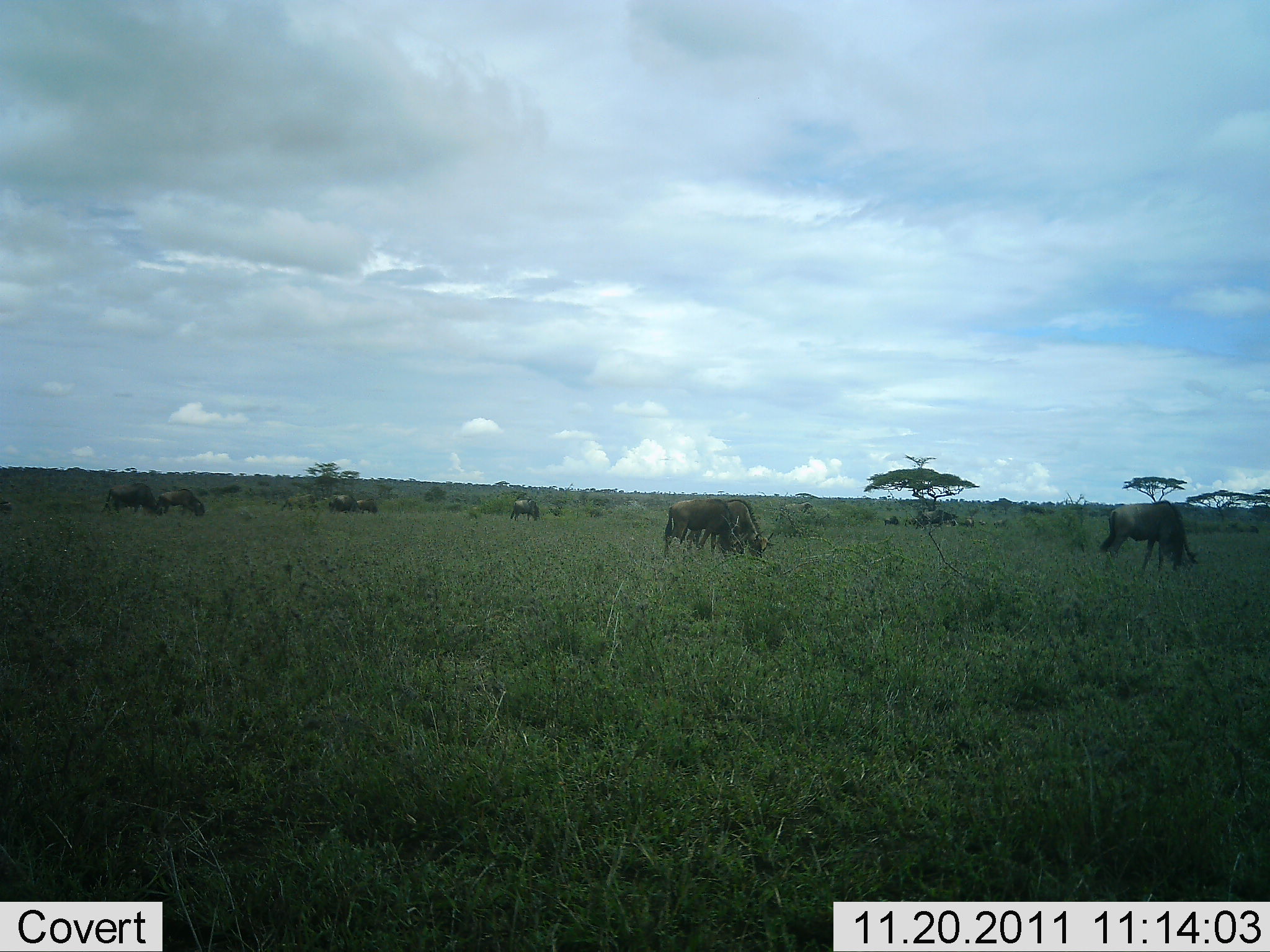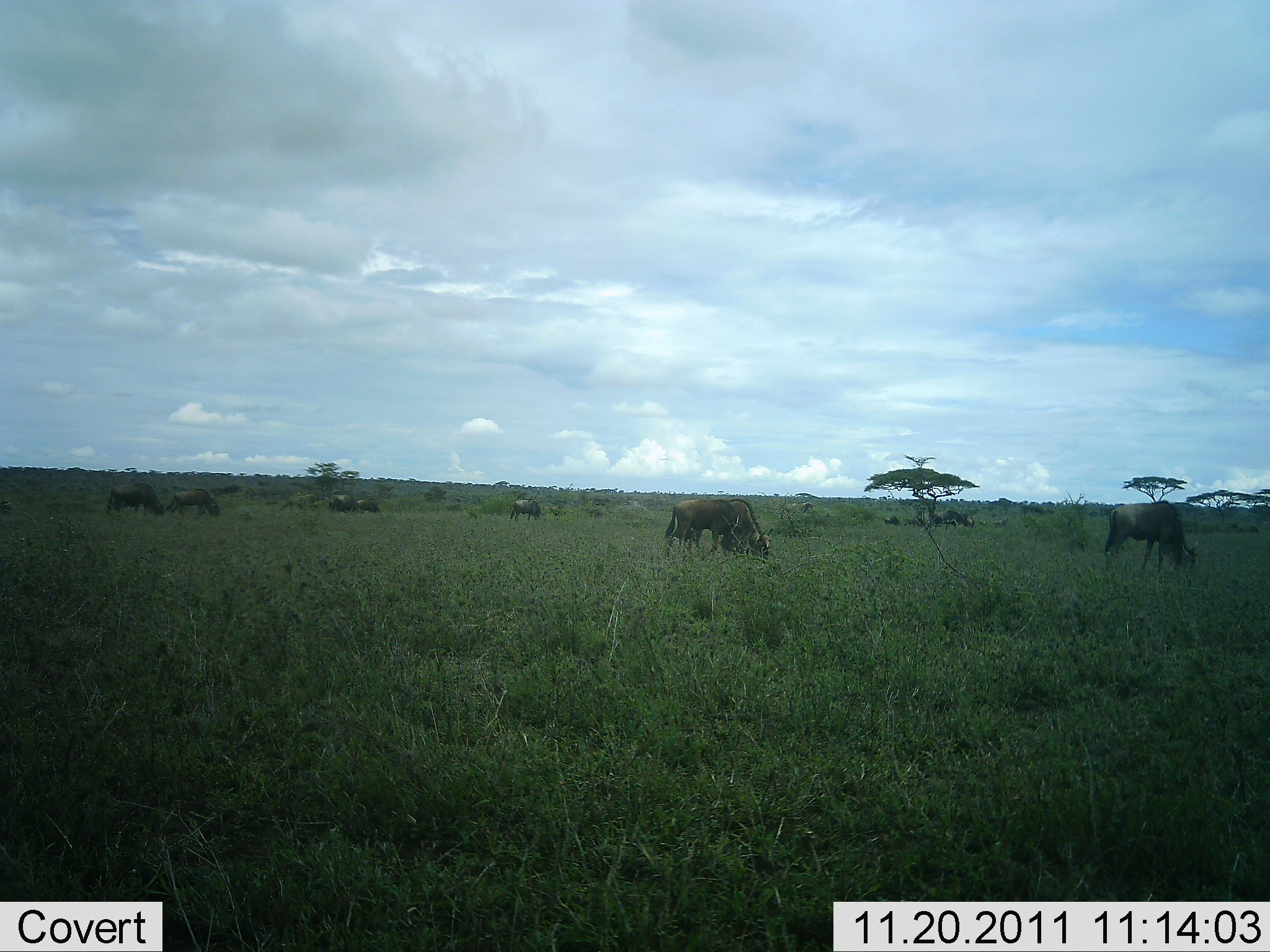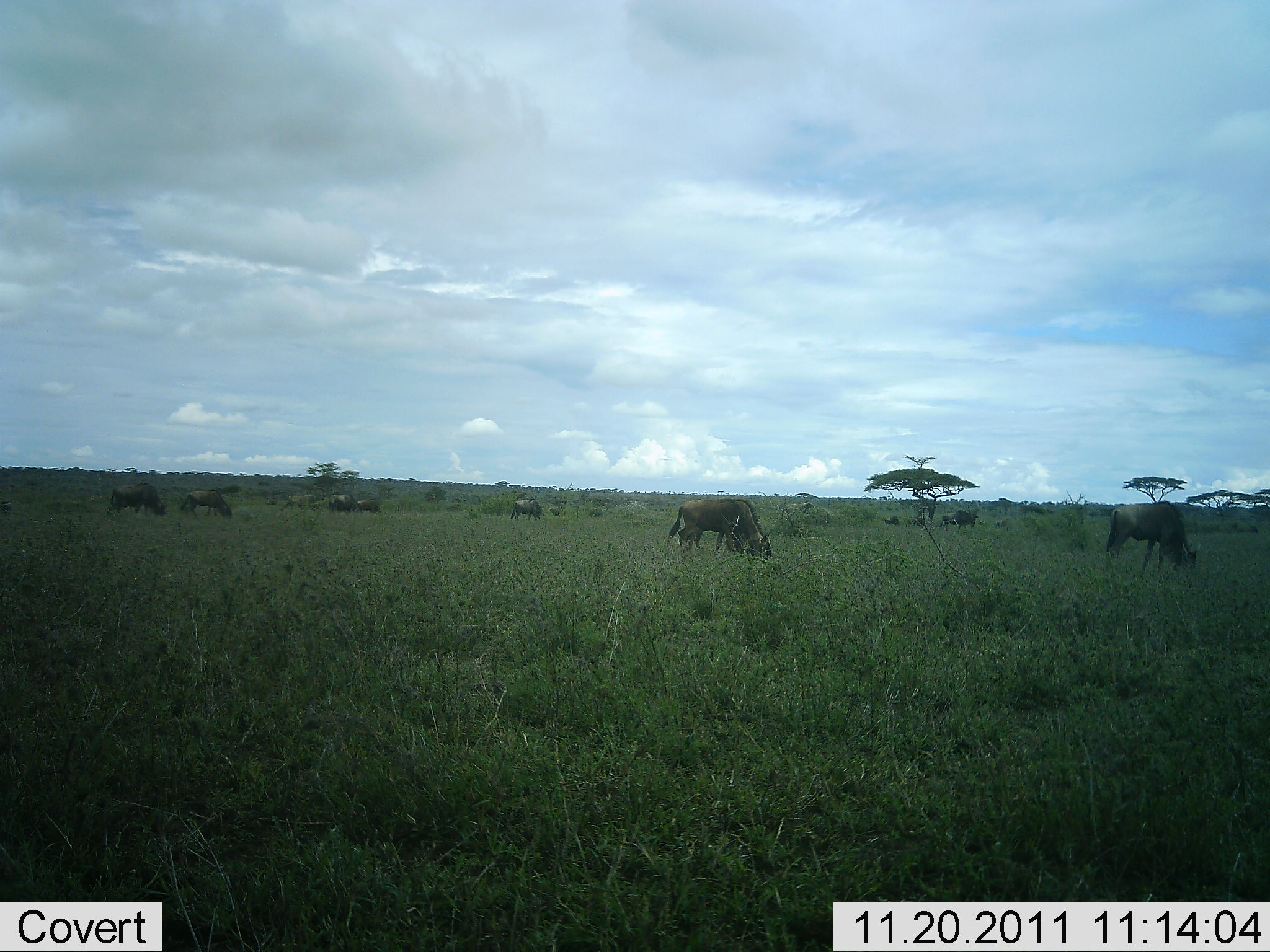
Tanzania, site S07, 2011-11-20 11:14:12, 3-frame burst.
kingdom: Animalia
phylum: Chordata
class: Mammalia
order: Artiodactyla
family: Bovidae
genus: Connochaetes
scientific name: Connochaetes taurinus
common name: blue wildebeest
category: wildebeest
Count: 10.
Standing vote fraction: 30%.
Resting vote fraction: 0%.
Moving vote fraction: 30%.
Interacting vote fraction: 0%.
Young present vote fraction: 0%.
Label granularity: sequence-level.